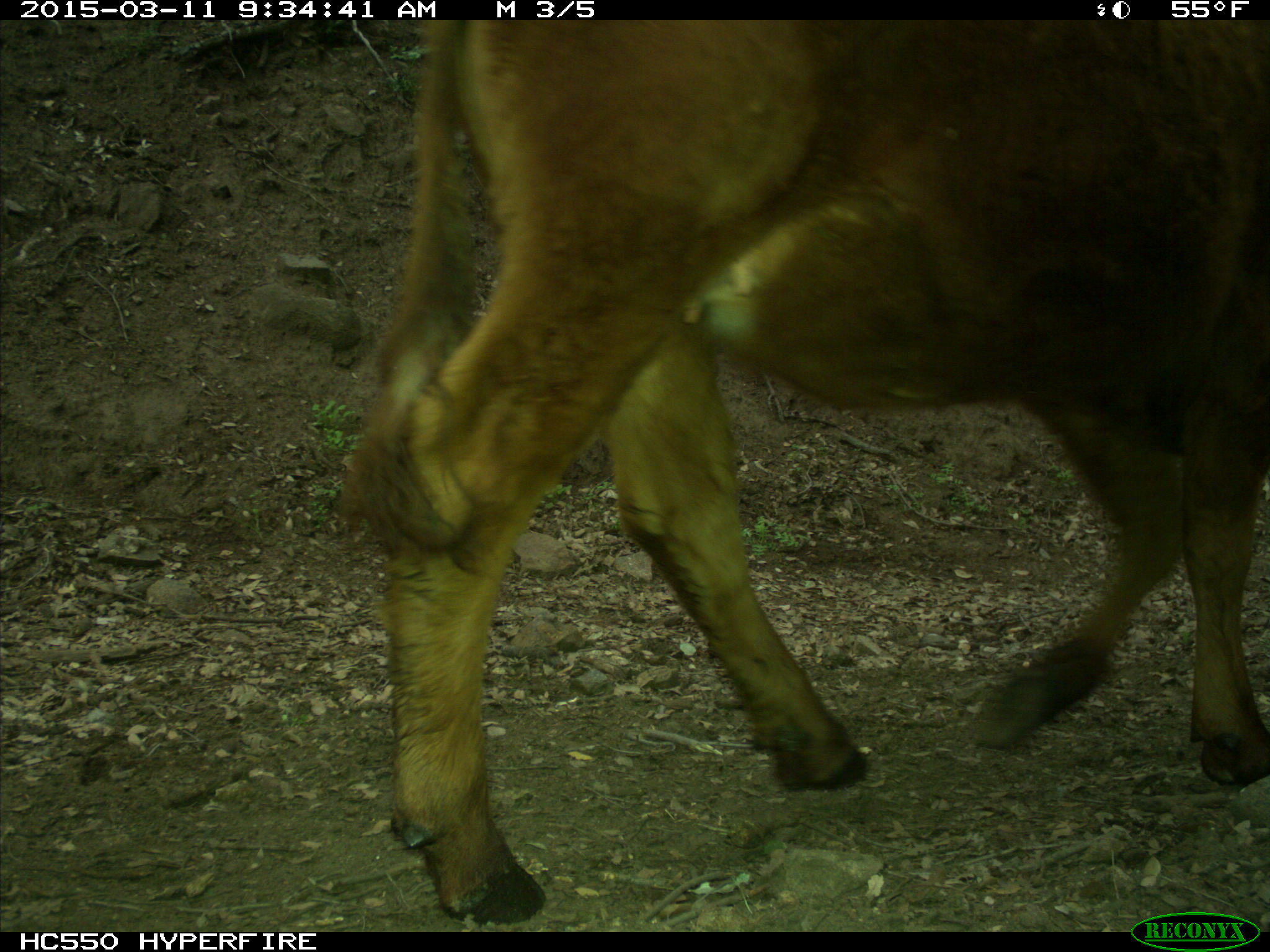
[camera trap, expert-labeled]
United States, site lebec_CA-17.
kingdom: Animalia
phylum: Chordata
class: Mammalia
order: Artiodactyla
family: Bovidae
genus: Bos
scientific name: Bos taurus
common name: domestic cow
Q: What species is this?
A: Bos taurus (domestic cow).